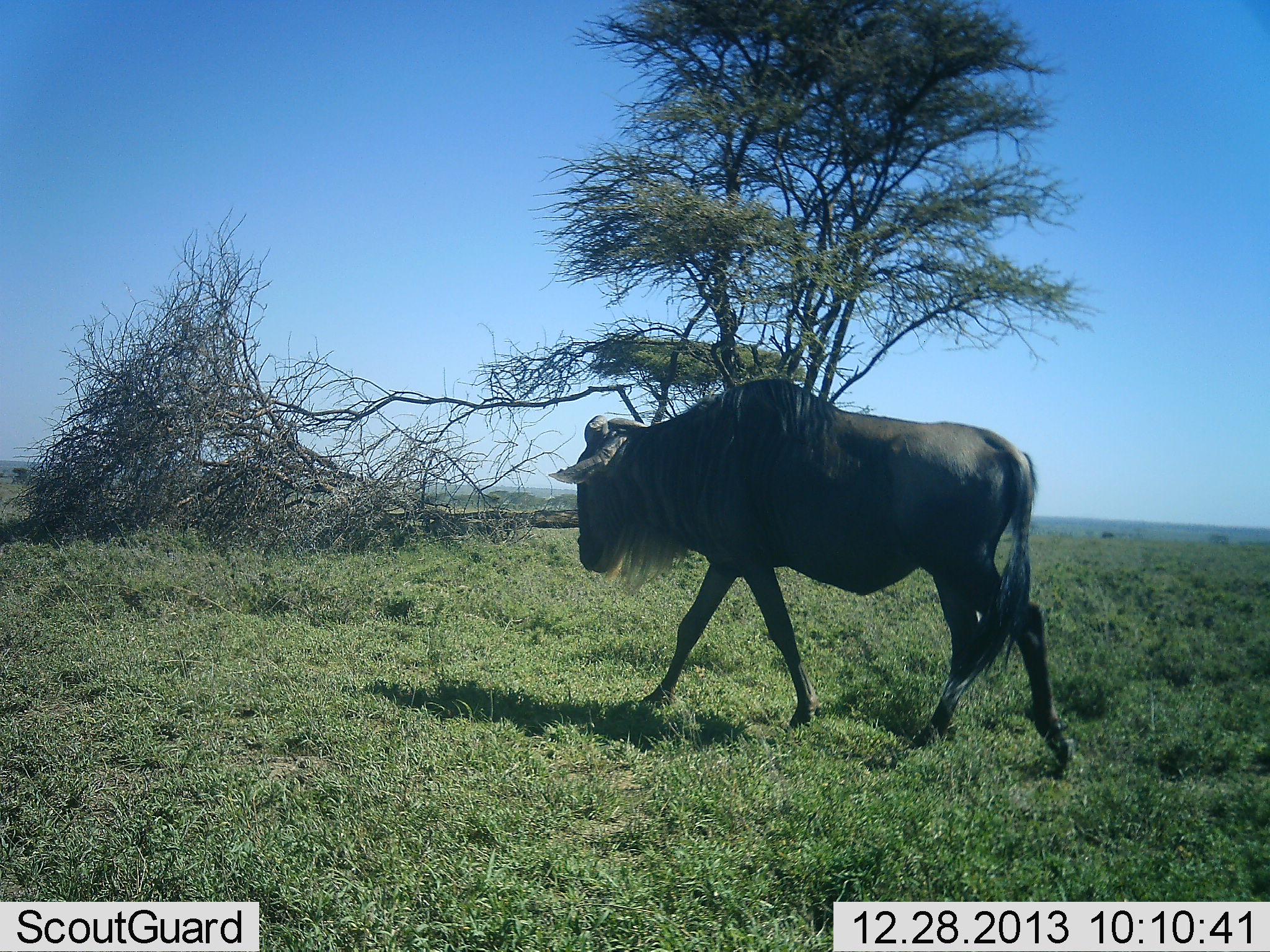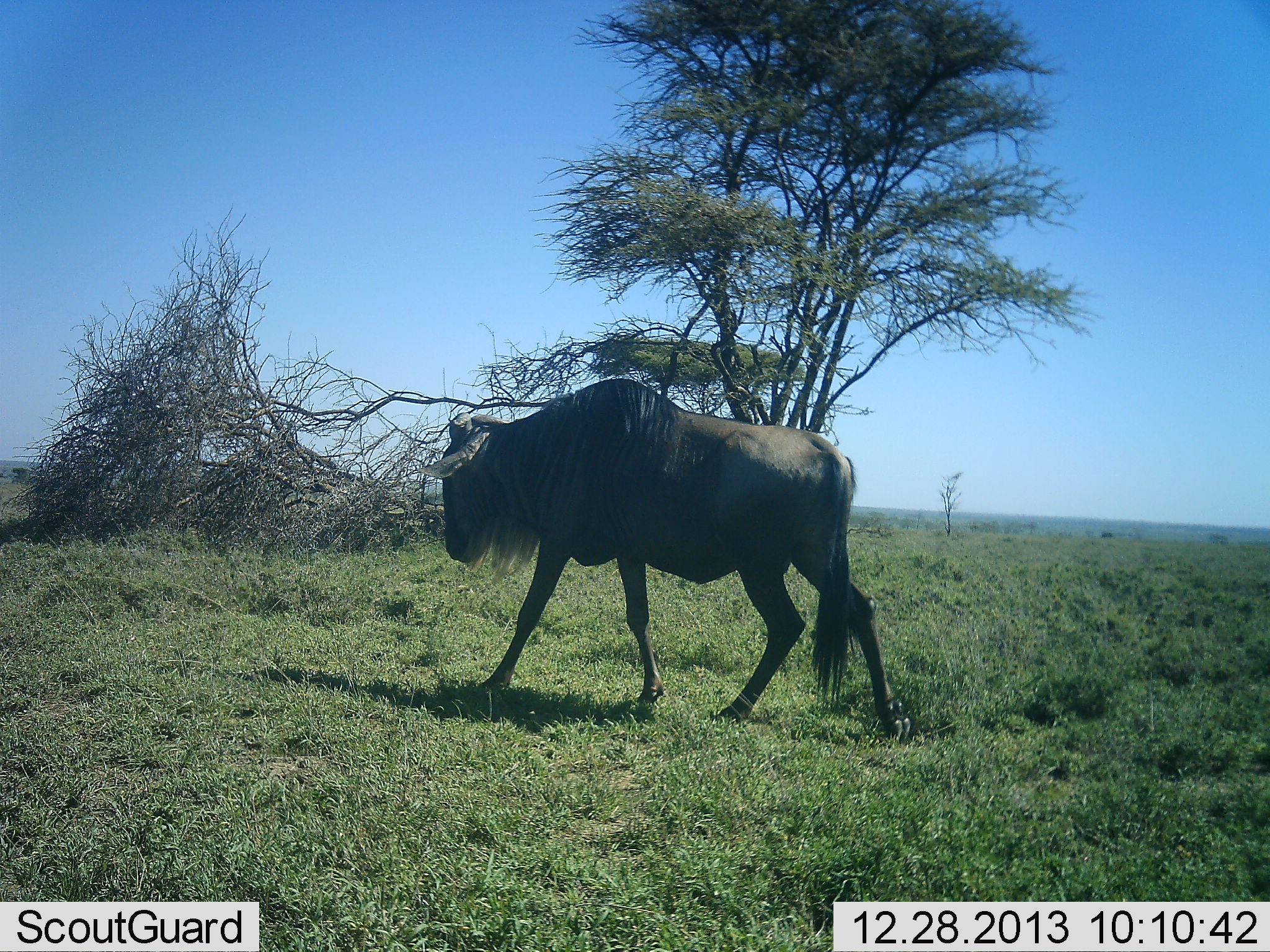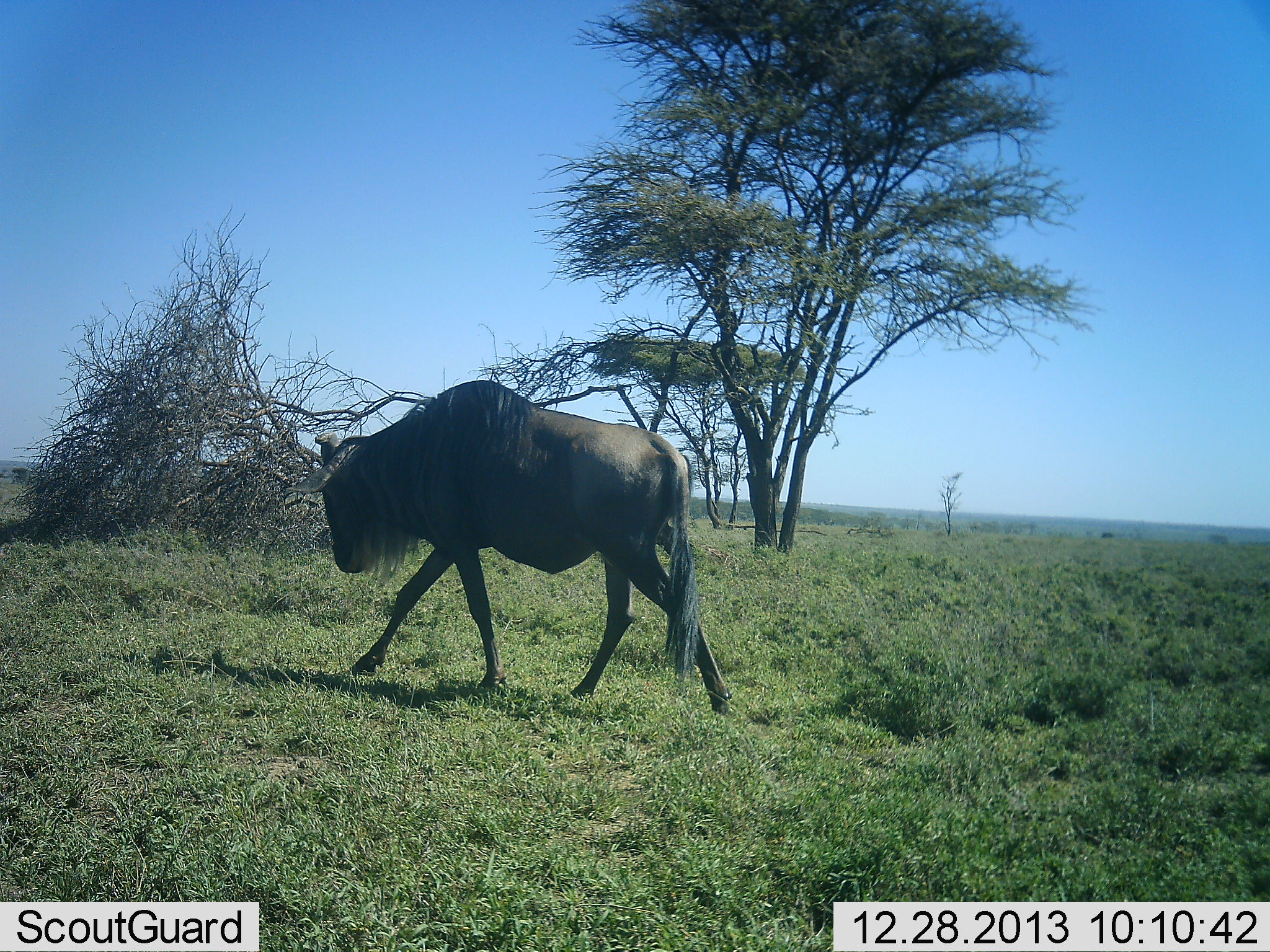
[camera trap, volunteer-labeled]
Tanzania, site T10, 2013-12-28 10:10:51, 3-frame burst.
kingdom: Animalia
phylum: Chordata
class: Mammalia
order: Artiodactyla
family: Bovidae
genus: Connochaetes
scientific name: Connochaetes taurinus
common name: blue wildebeest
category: wildebeest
Wildebeest (blue wildebeest) (Connochaetes taurinus), count 1. Behavior (volunteer vote fractions): standing 0%, resting 0%, moving 100%, interacting 0%. Young present (vote fraction): 0%. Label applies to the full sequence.